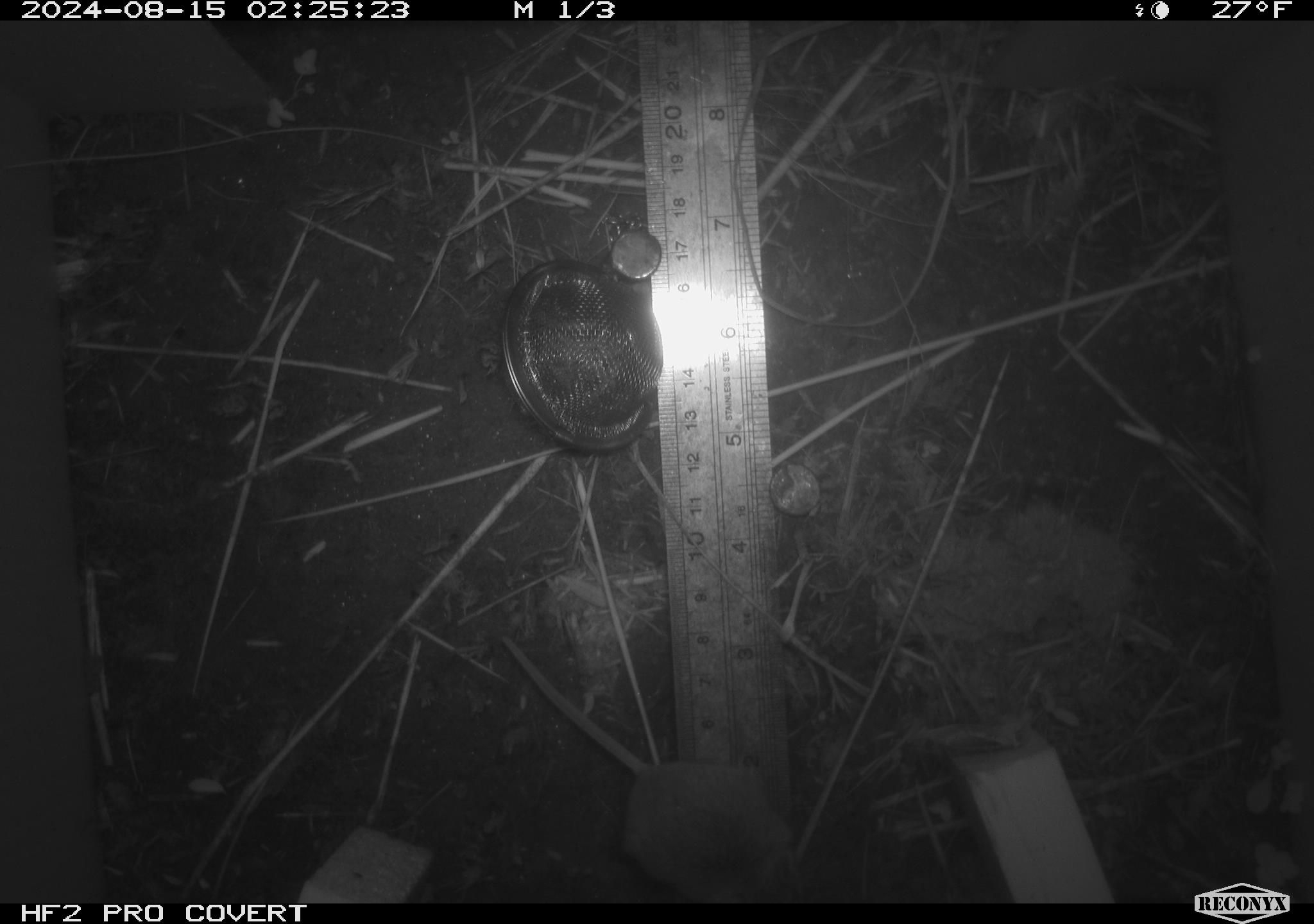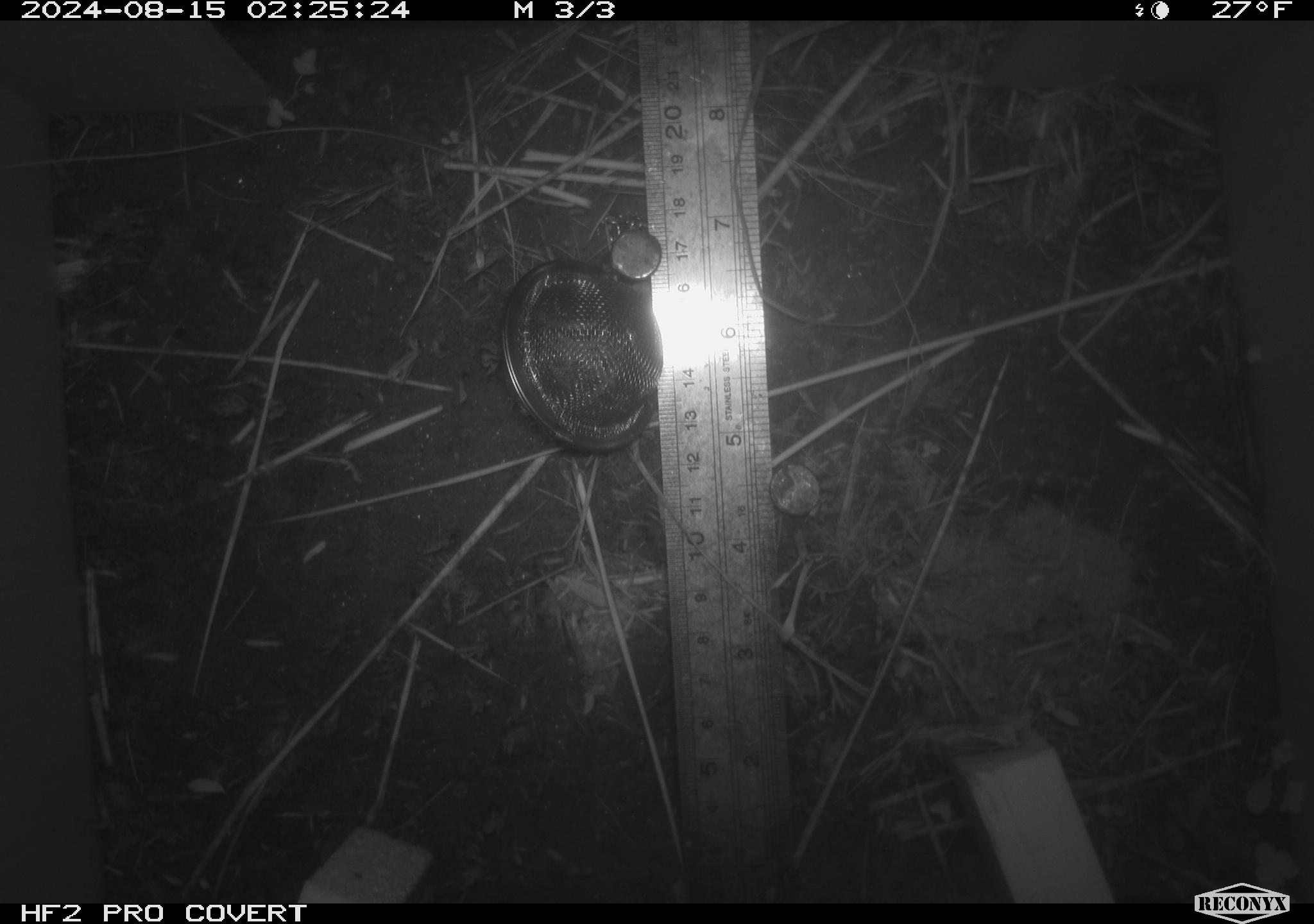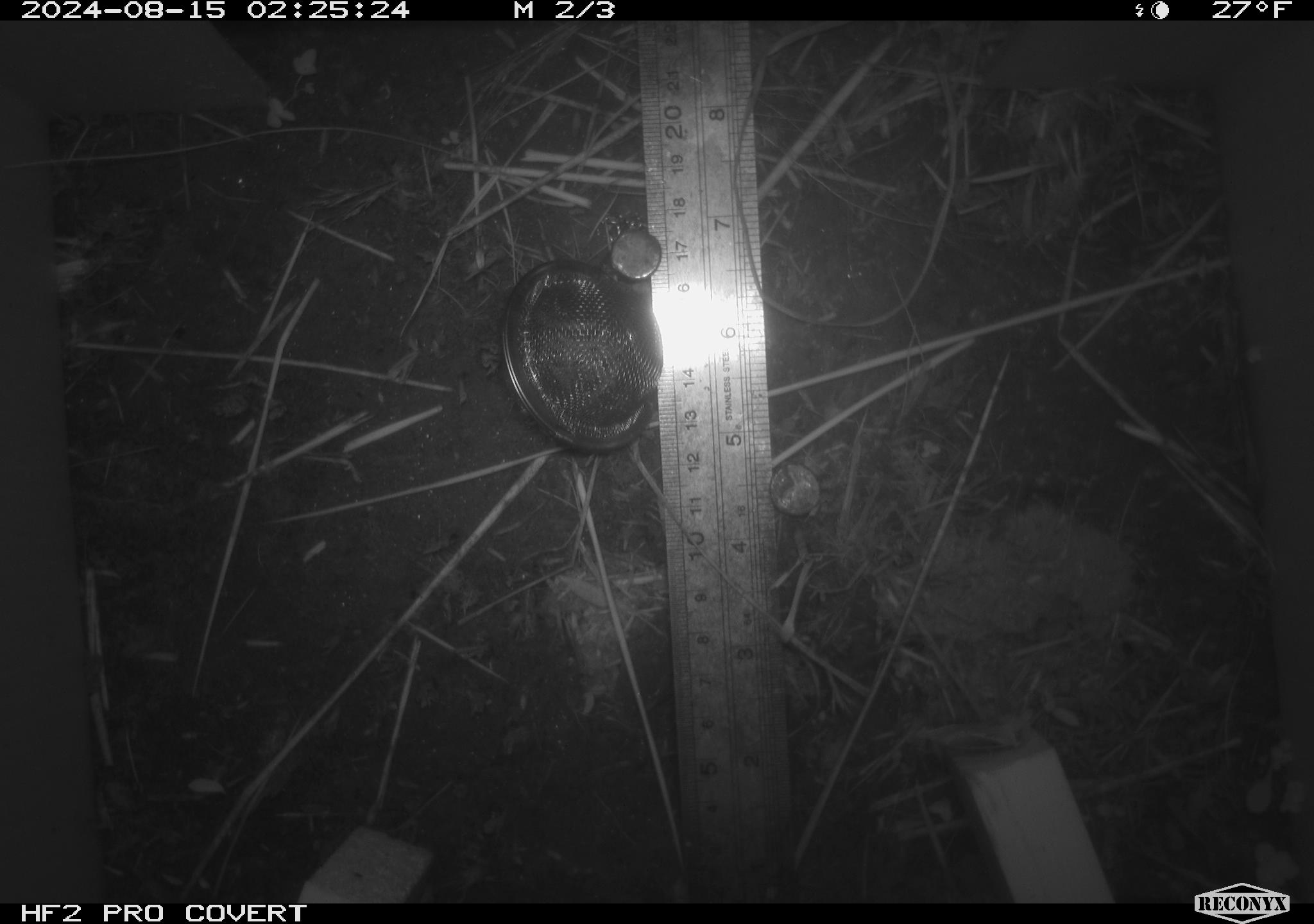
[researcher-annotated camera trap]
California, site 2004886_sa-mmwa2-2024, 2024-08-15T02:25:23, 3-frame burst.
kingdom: Animalia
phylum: Chordata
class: Mammalia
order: Rodentia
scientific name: Rodentia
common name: mouse species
Mouse species (Rodentia).